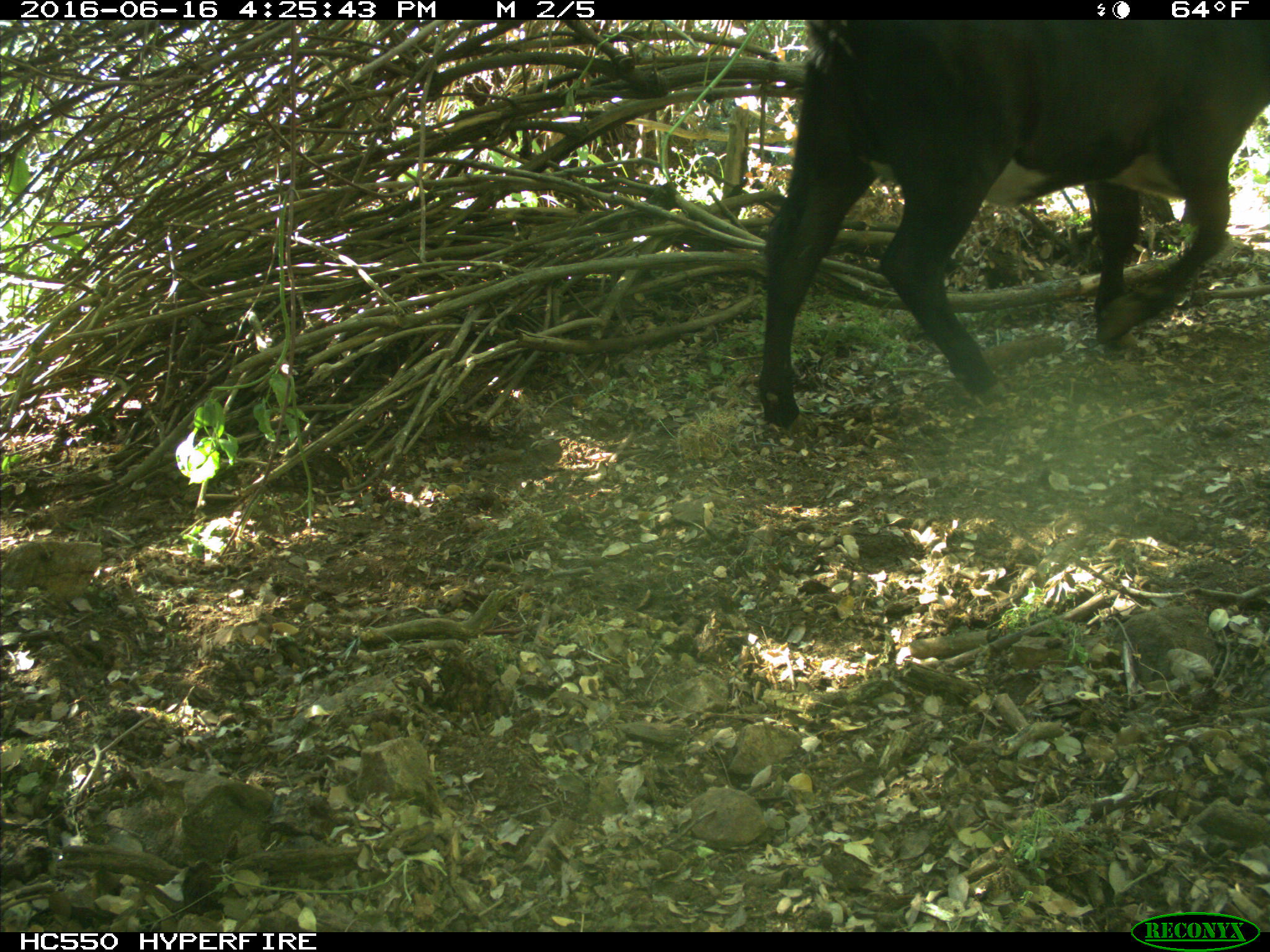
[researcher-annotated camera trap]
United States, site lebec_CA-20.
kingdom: Animalia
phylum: Chordata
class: Mammalia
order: Artiodactyla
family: Bovidae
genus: Bos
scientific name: Bos taurus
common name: domestic cow